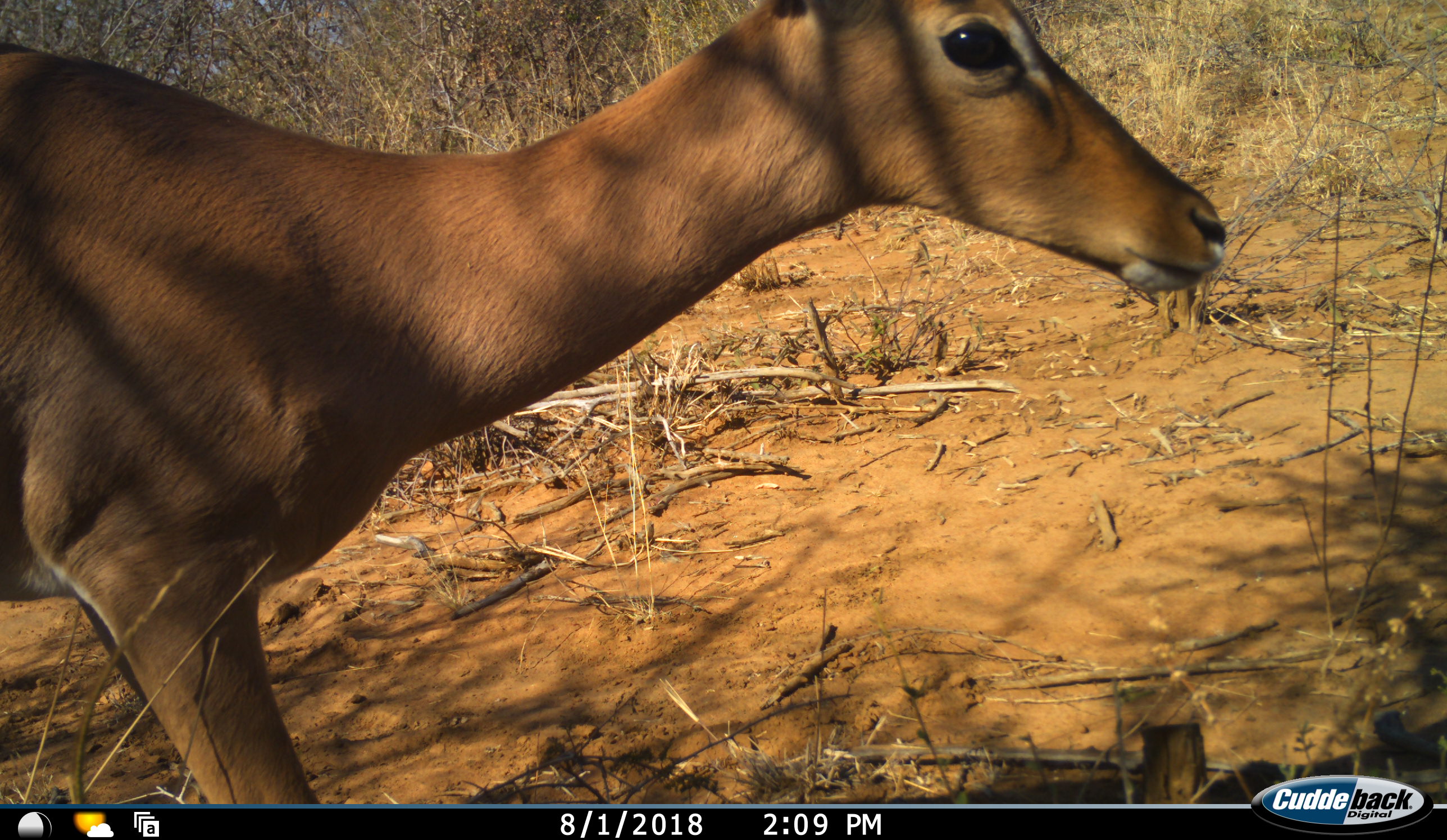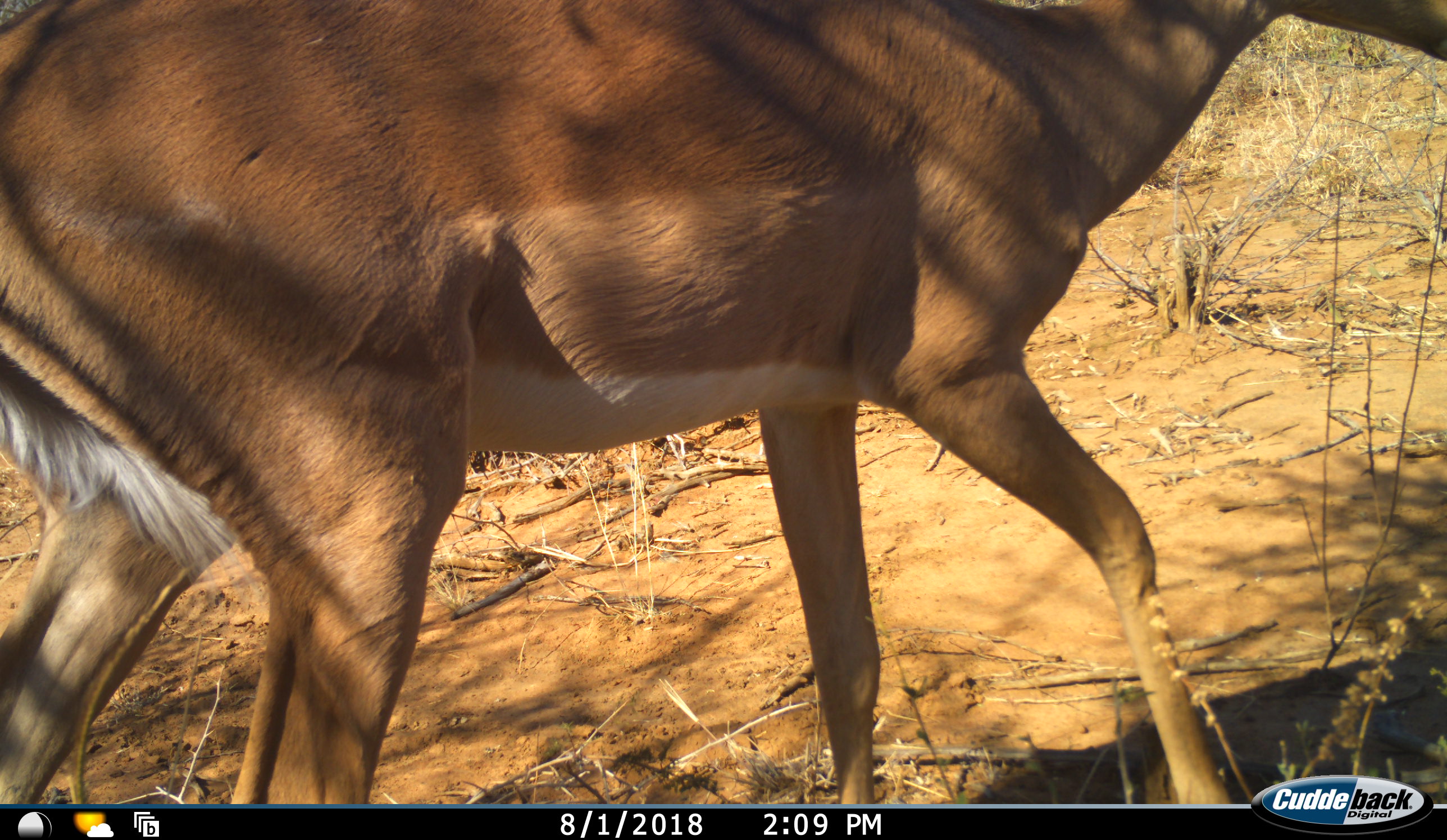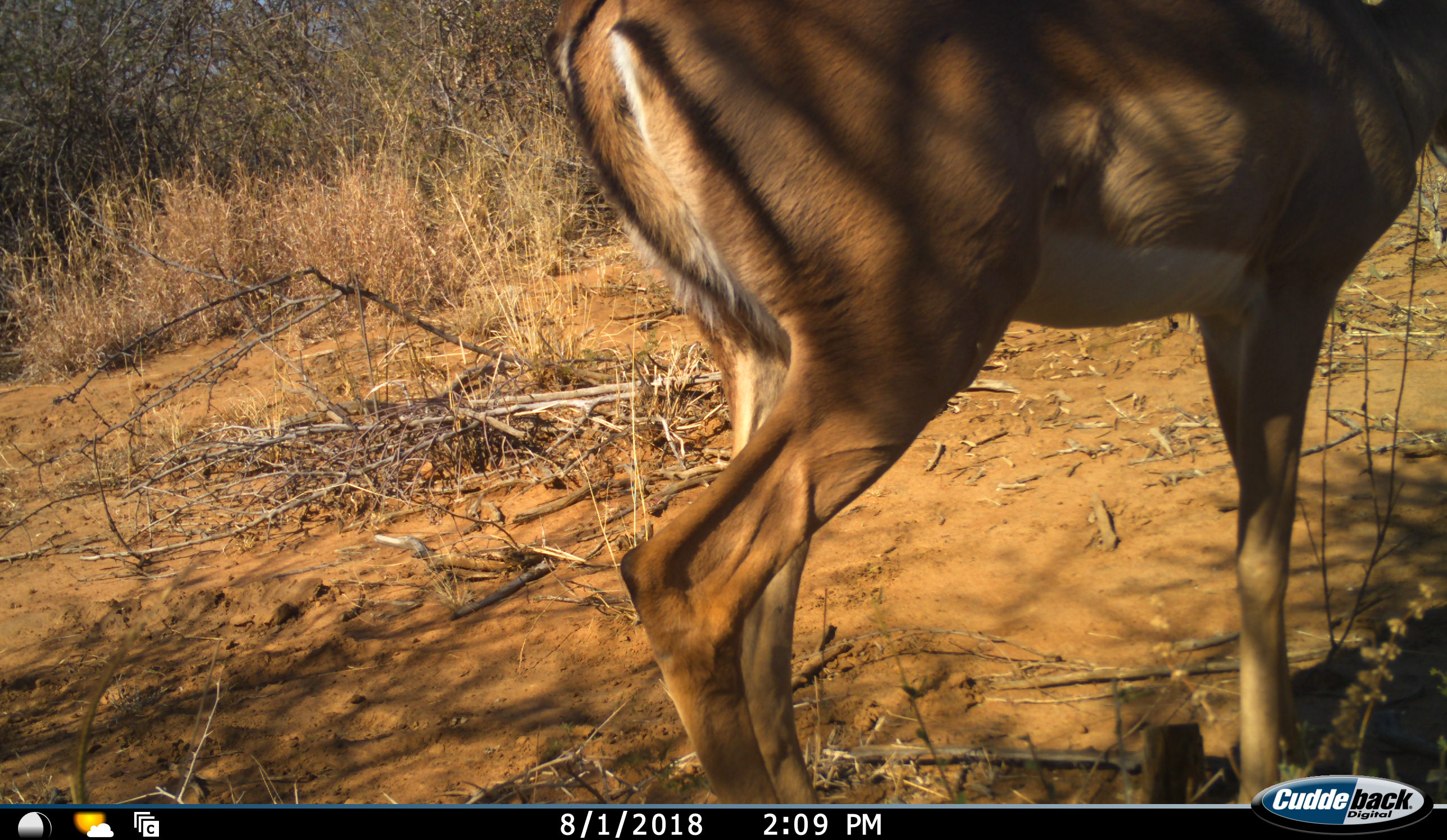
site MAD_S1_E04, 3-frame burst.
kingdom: Animalia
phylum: Chordata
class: Mammalia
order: Artiodactyla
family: Bovidae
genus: Aepyceros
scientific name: Aepyceros melampus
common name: impala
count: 1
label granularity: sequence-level